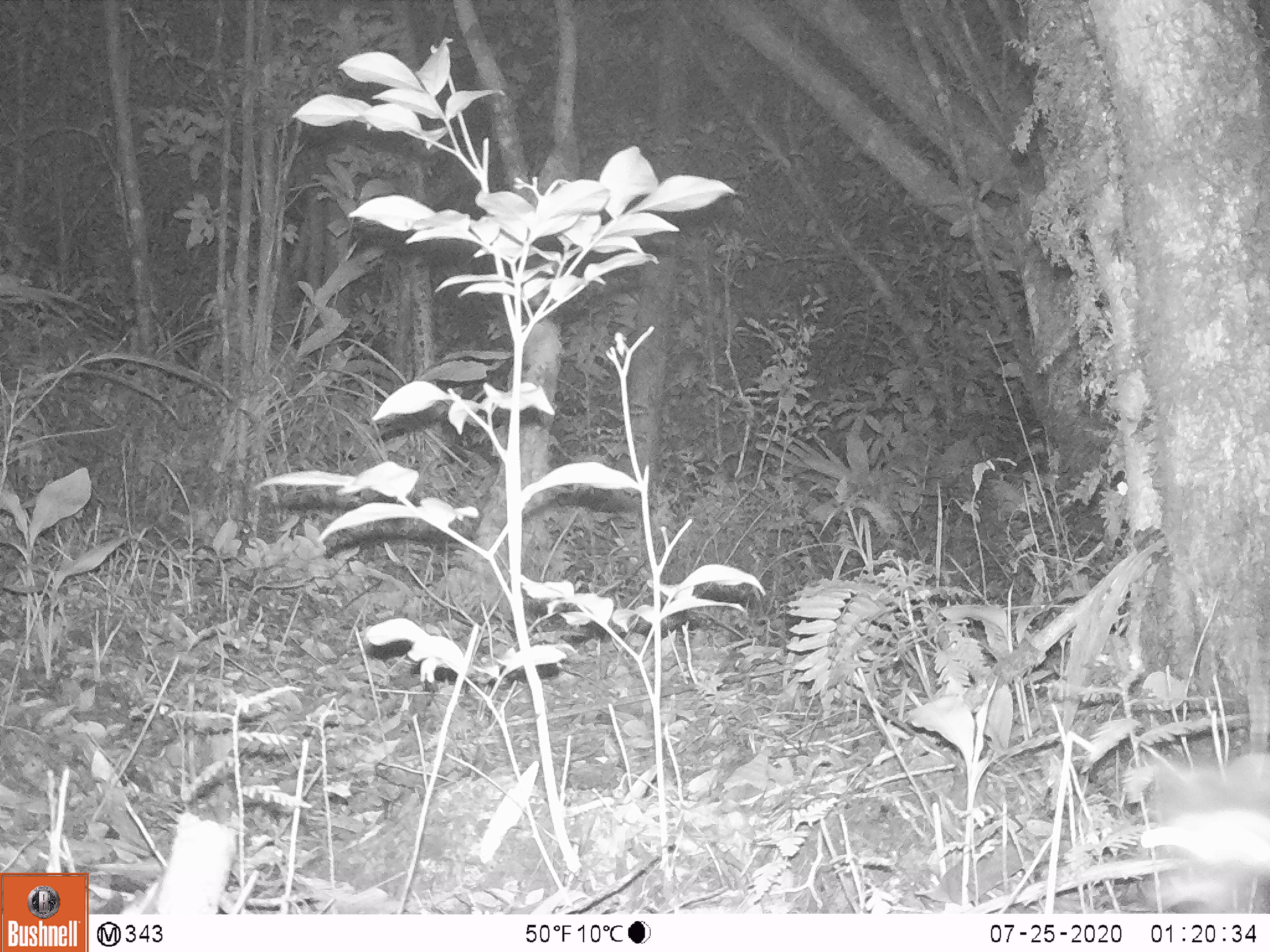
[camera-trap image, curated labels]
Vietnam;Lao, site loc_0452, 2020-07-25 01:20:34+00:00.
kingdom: Animalia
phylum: Chordata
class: Mammalia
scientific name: Mammalia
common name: mammal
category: unidentified small mammal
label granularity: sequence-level